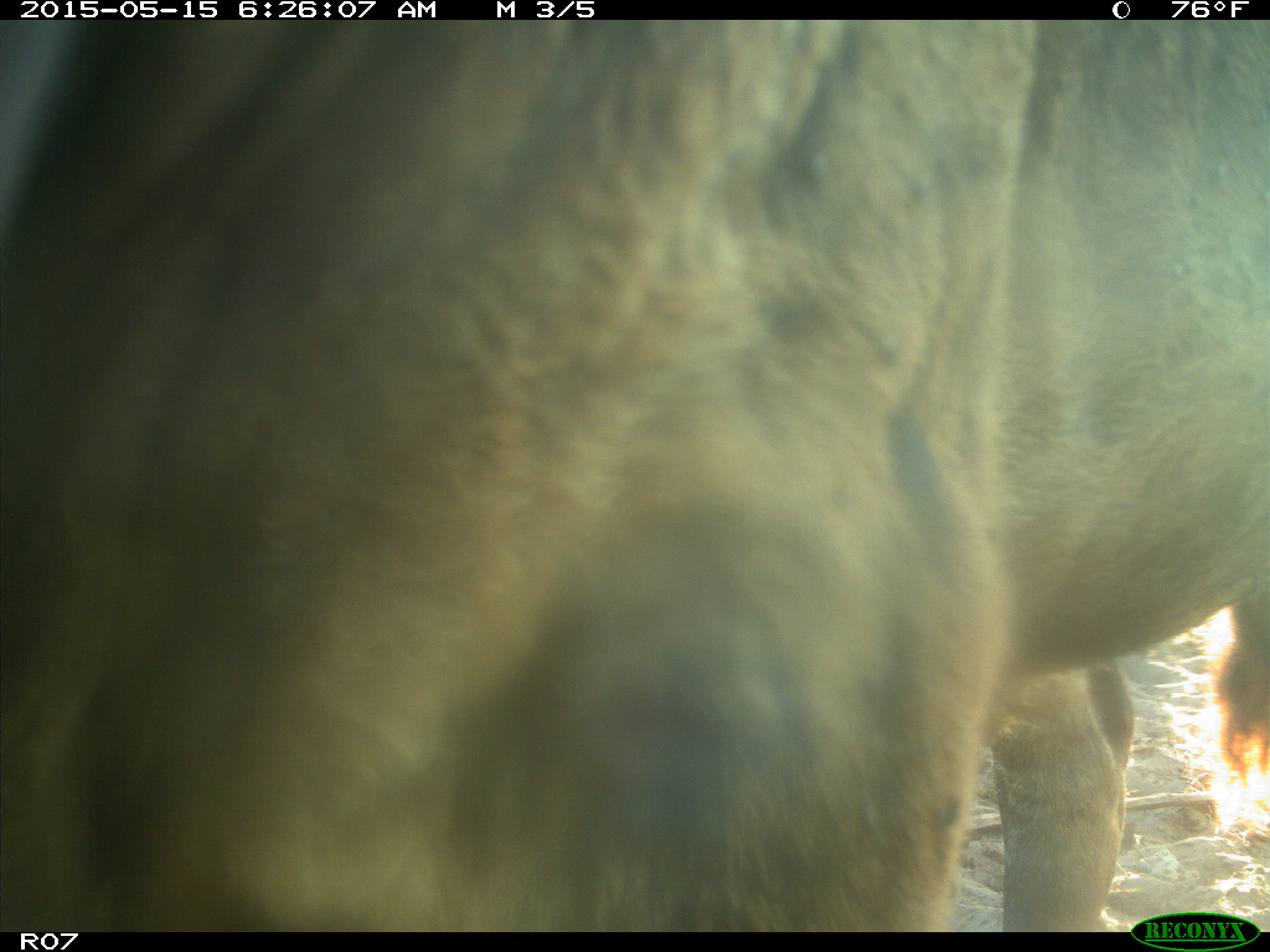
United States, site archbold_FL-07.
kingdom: Animalia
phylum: Chordata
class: Mammalia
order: Artiodactyla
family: Bovidae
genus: Bos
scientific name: Bos taurus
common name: domestic cow